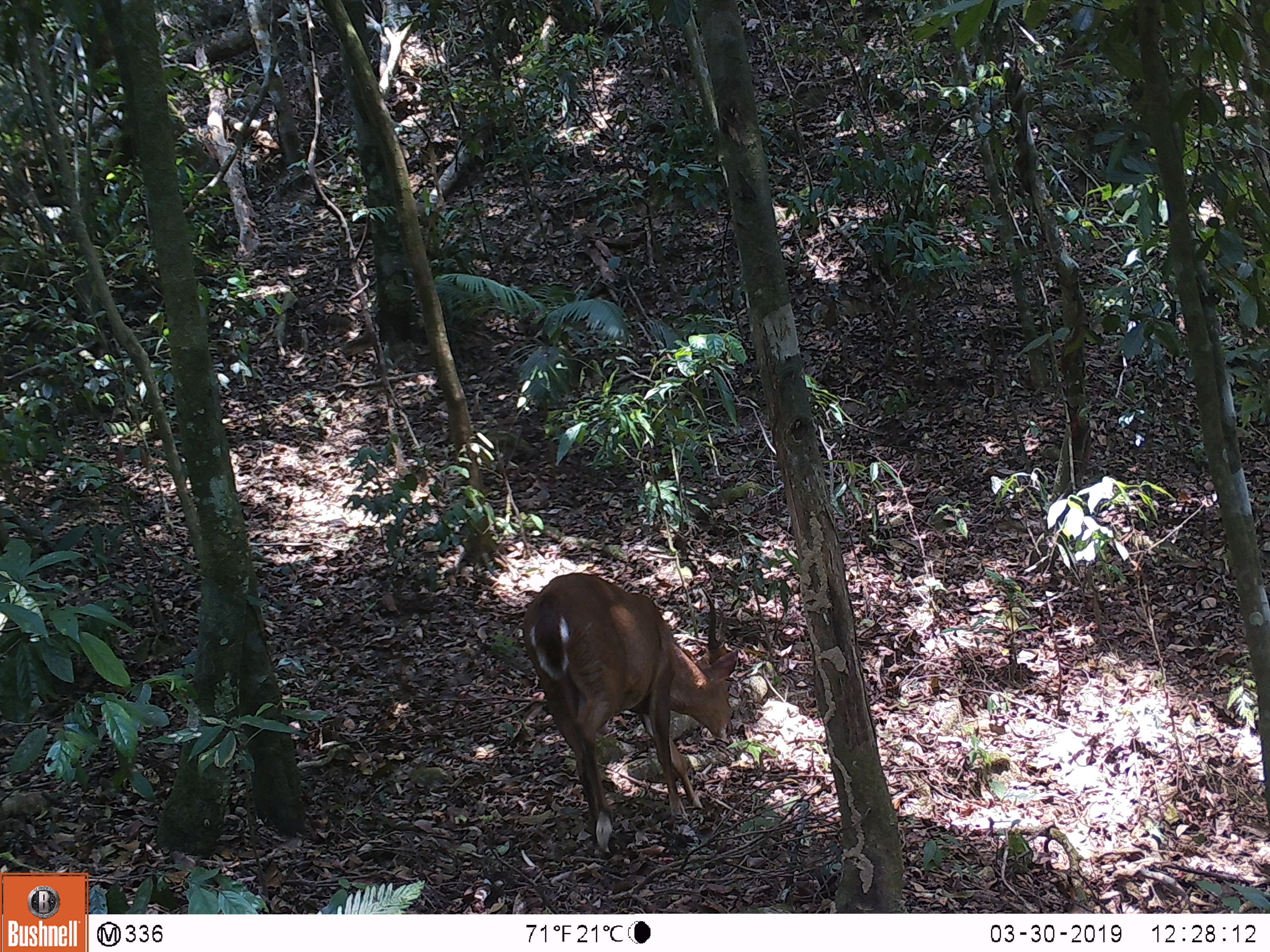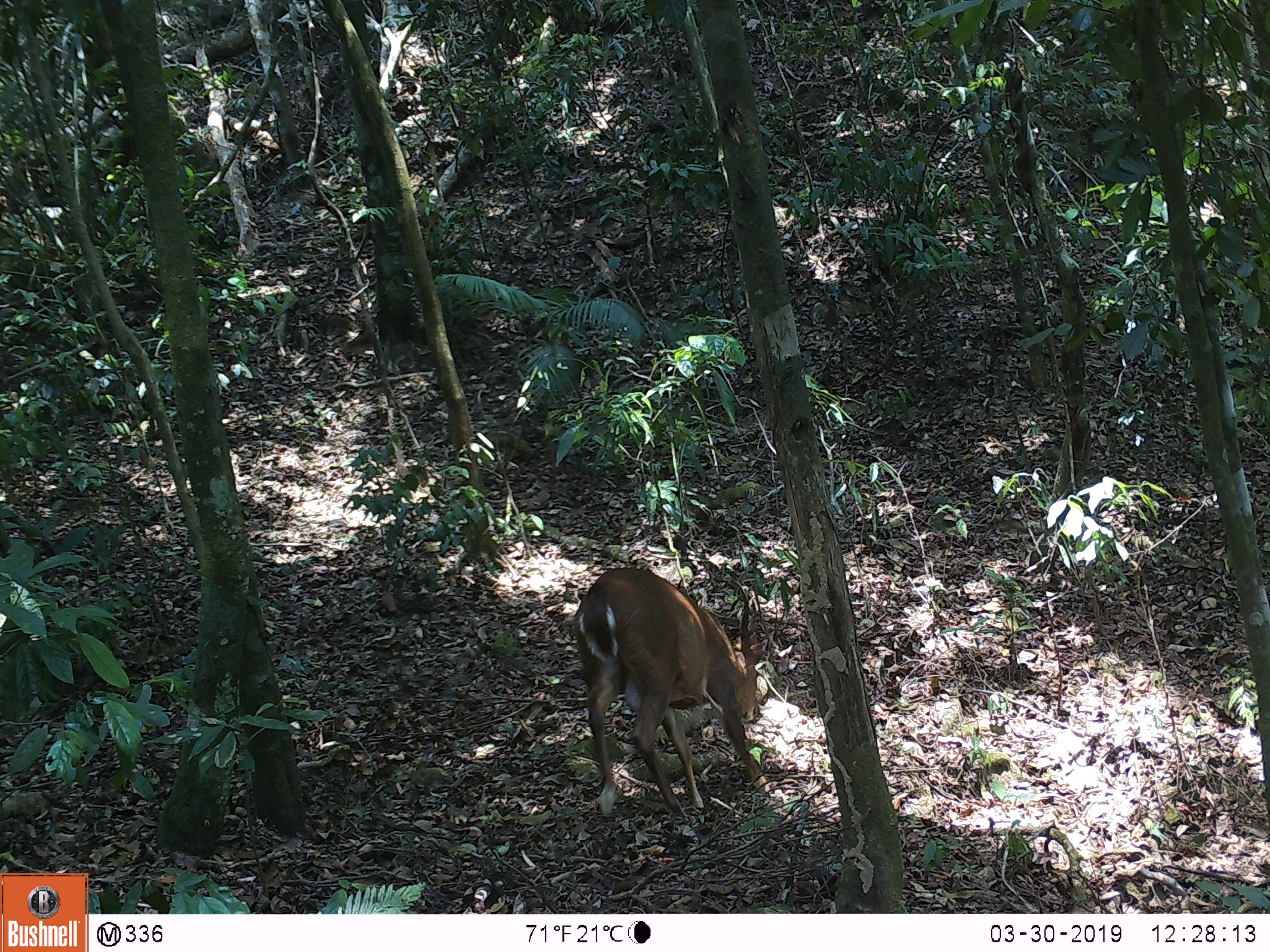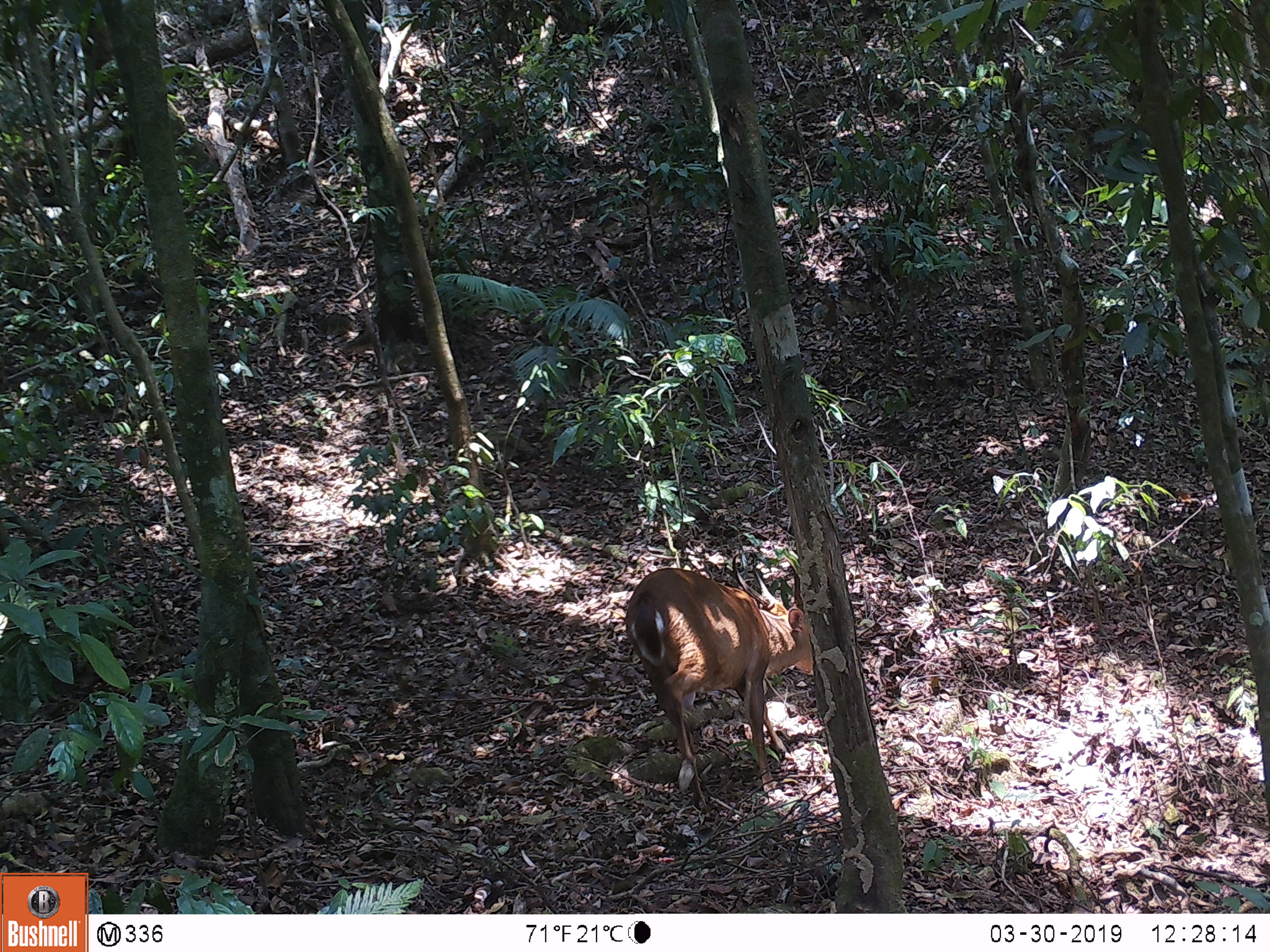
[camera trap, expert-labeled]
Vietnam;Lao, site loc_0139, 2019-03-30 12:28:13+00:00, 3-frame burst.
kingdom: Animalia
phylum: Chordata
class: Mammalia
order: Artiodactyla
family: Cervidae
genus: Muntiacus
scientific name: Muntiacus vuquangensis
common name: large-antlered muntjac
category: large antlered muntjac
Large antlered muntjac (large-antlered muntjac) (Muntiacus vuquangensis). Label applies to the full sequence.